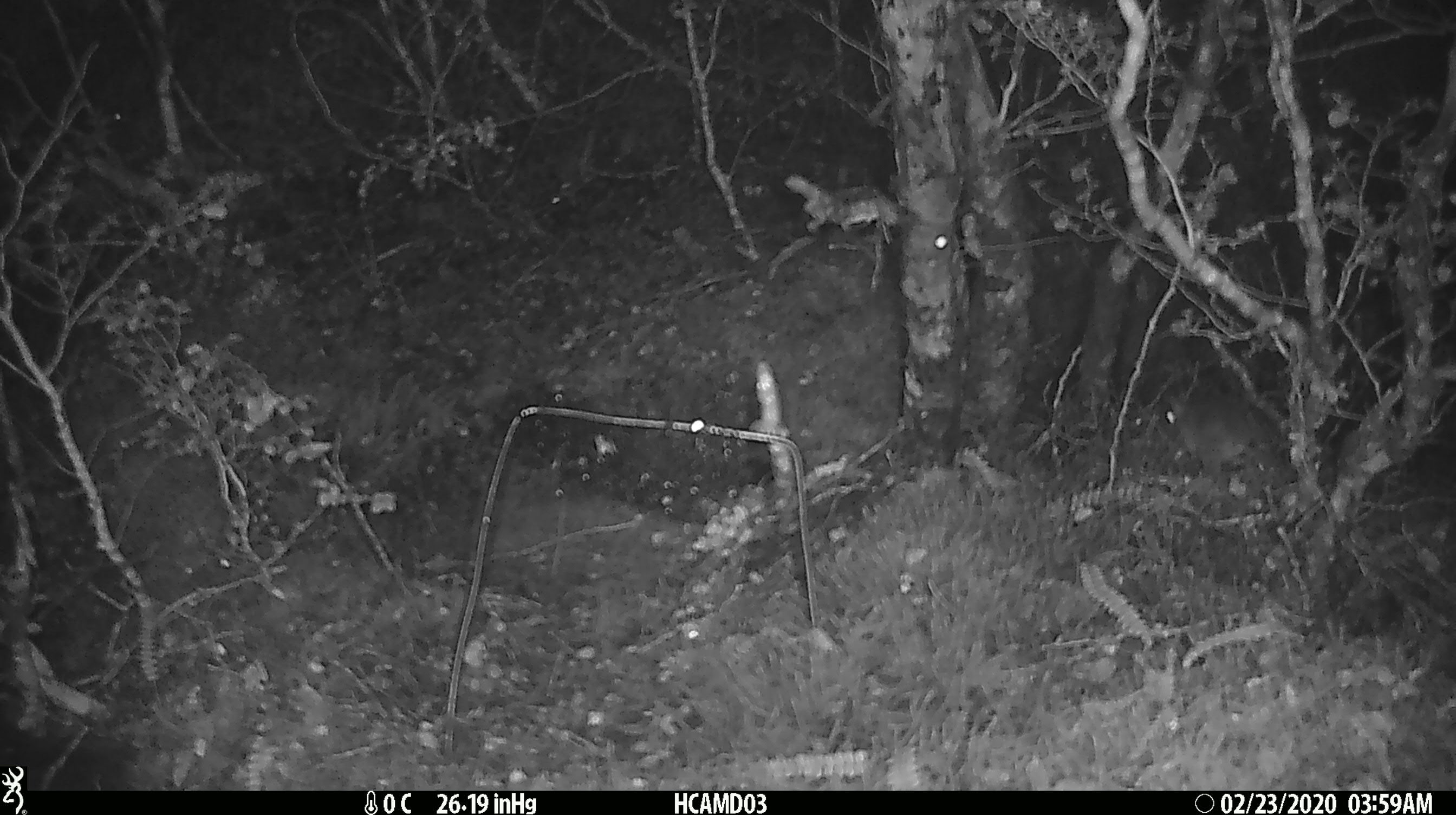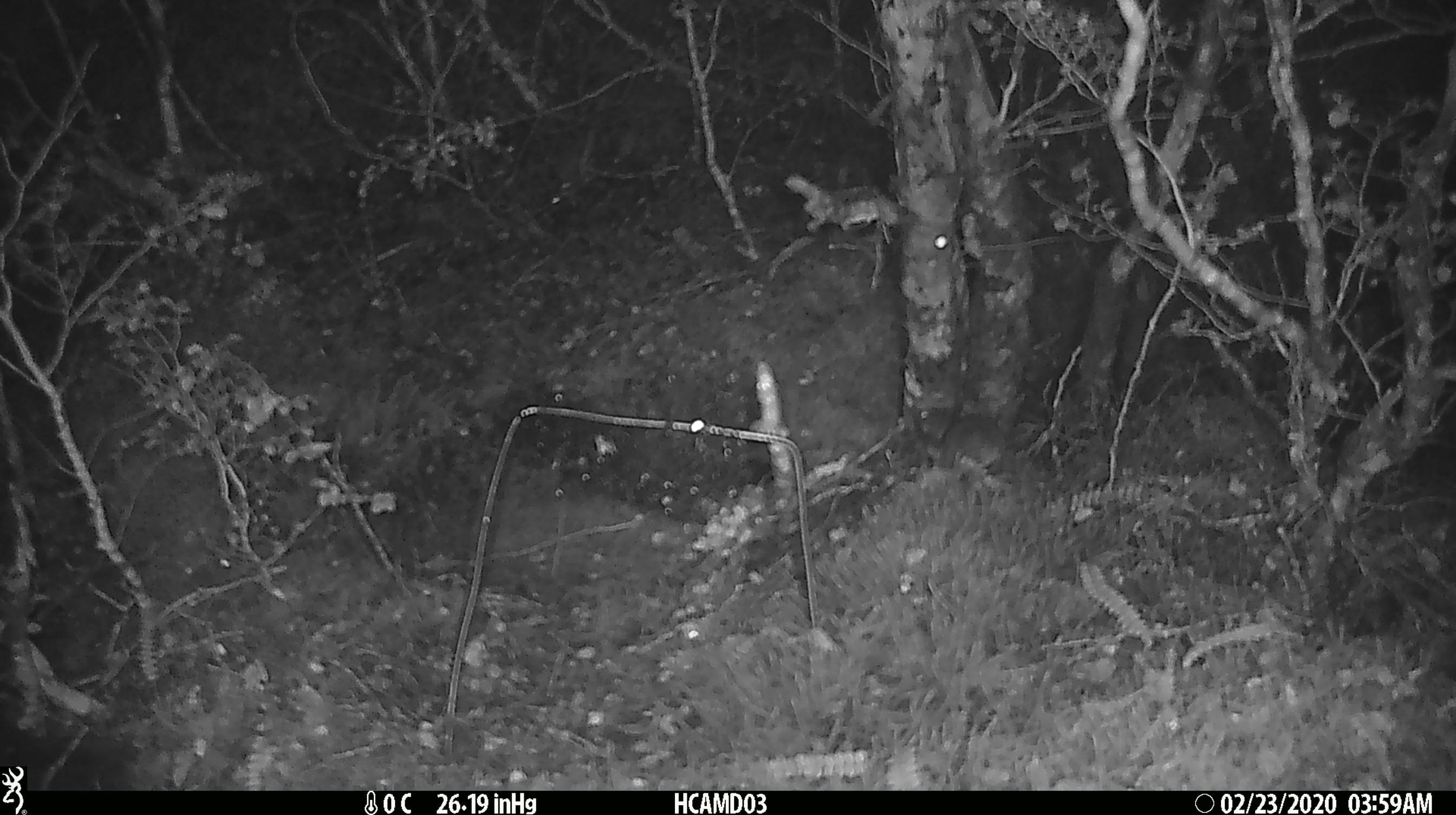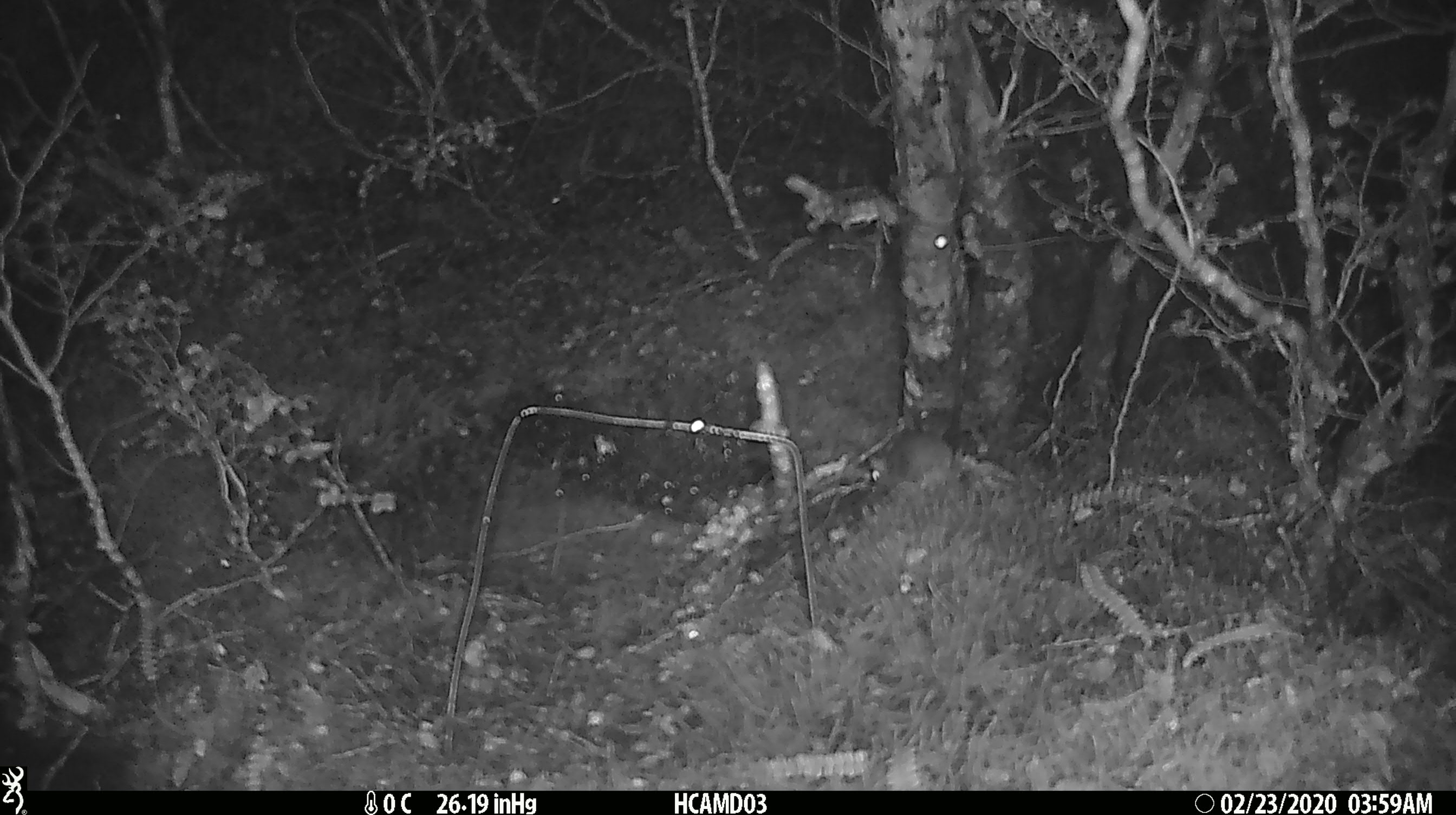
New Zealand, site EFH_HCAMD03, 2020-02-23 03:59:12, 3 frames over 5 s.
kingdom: Animalia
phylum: Chordata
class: Mammalia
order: Rodentia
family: Muridae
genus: Mus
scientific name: Mus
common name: mouse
Mouse (Mus).